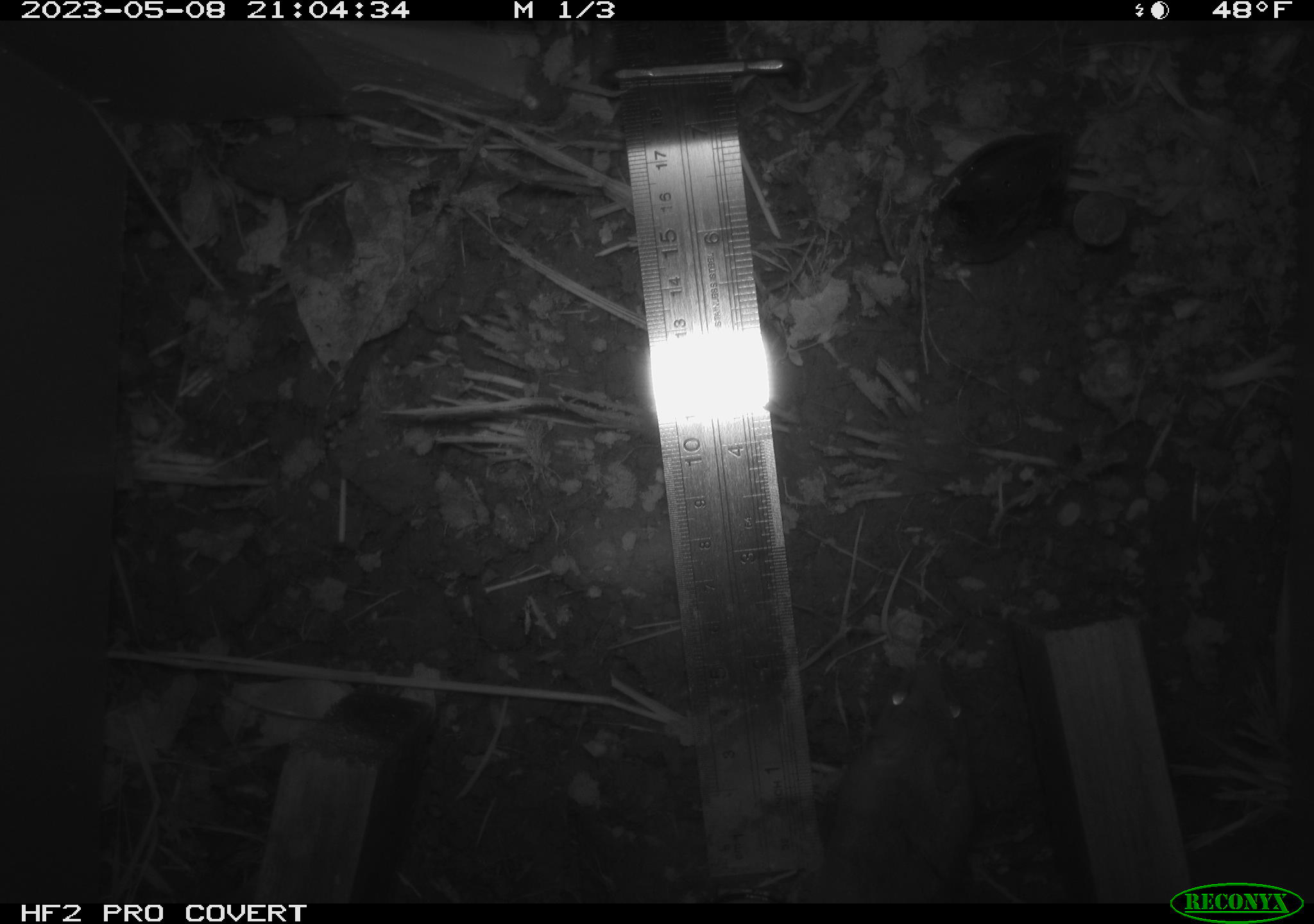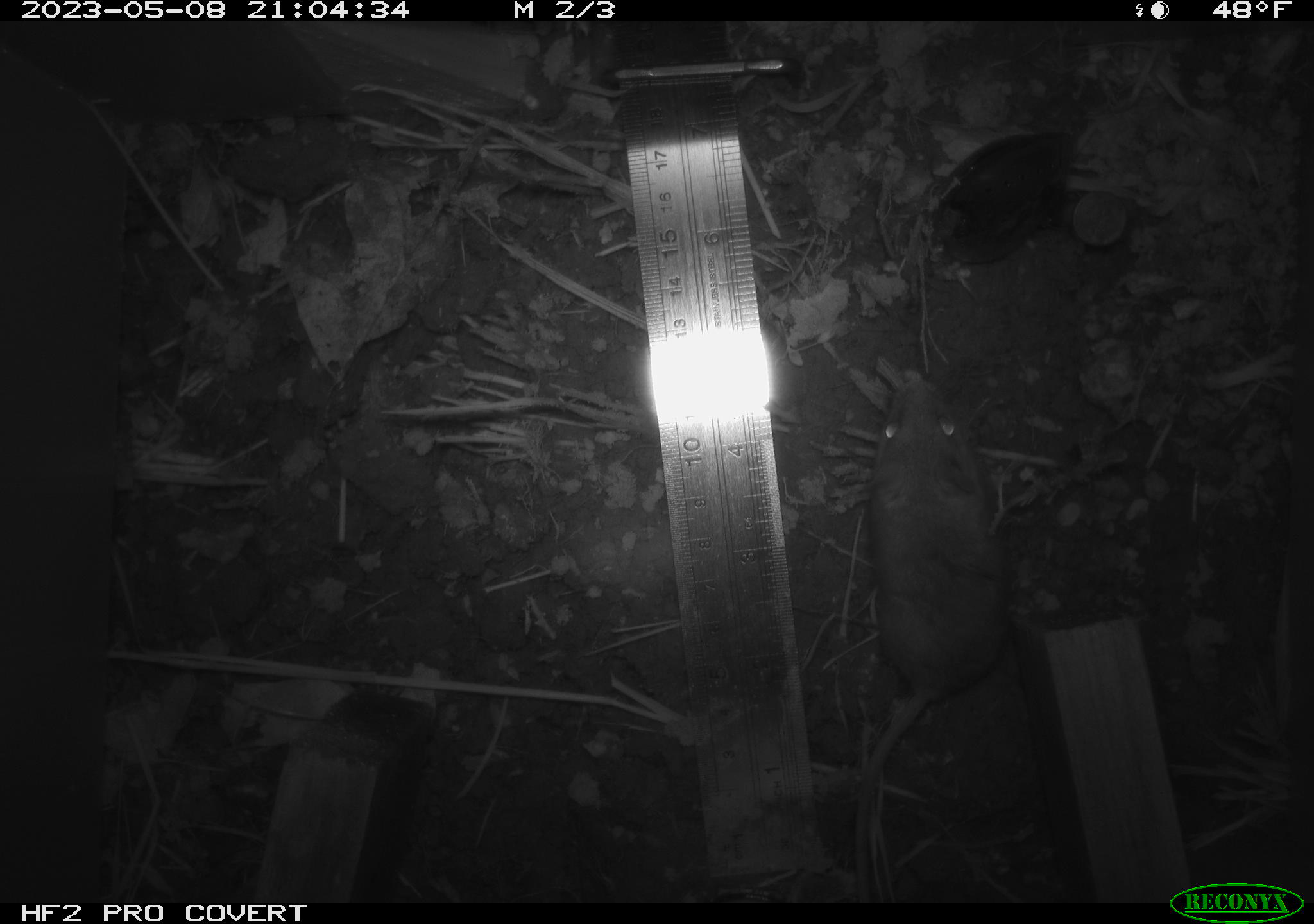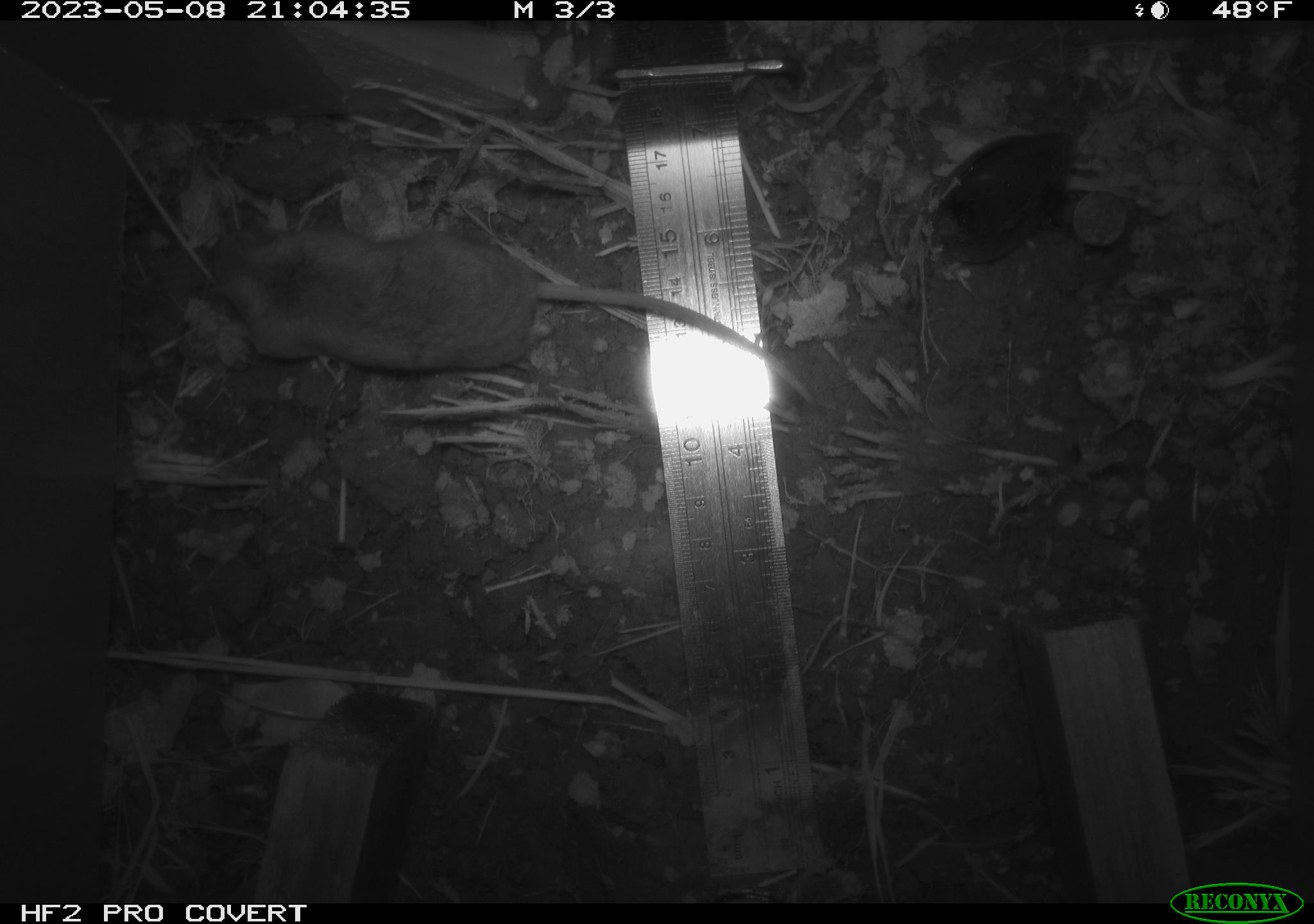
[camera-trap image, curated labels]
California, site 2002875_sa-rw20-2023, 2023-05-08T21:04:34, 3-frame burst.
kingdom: Animalia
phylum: Chordata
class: Mammalia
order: Rodentia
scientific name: Rodentia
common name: mouse species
Mouse species (Rodentia).